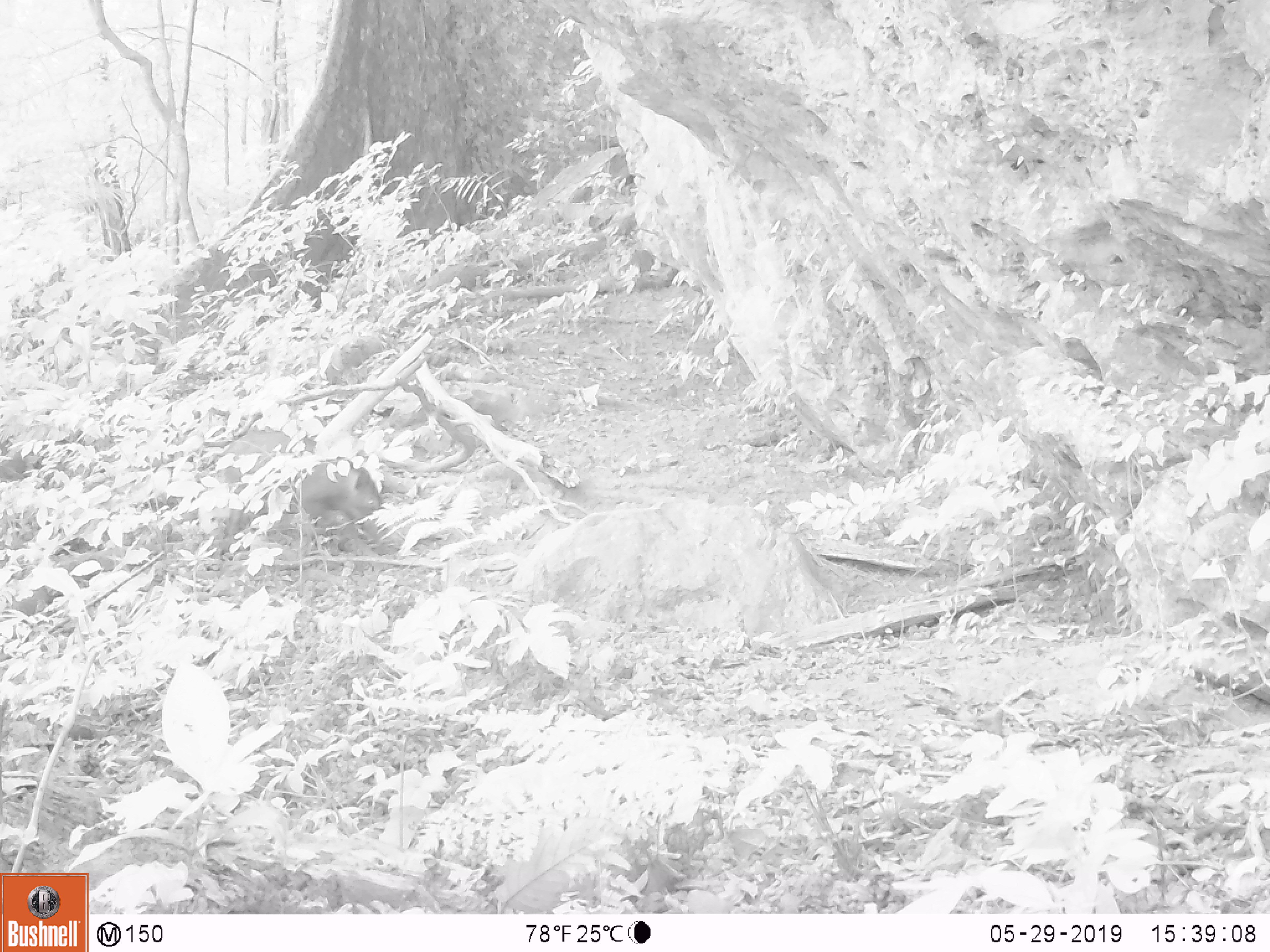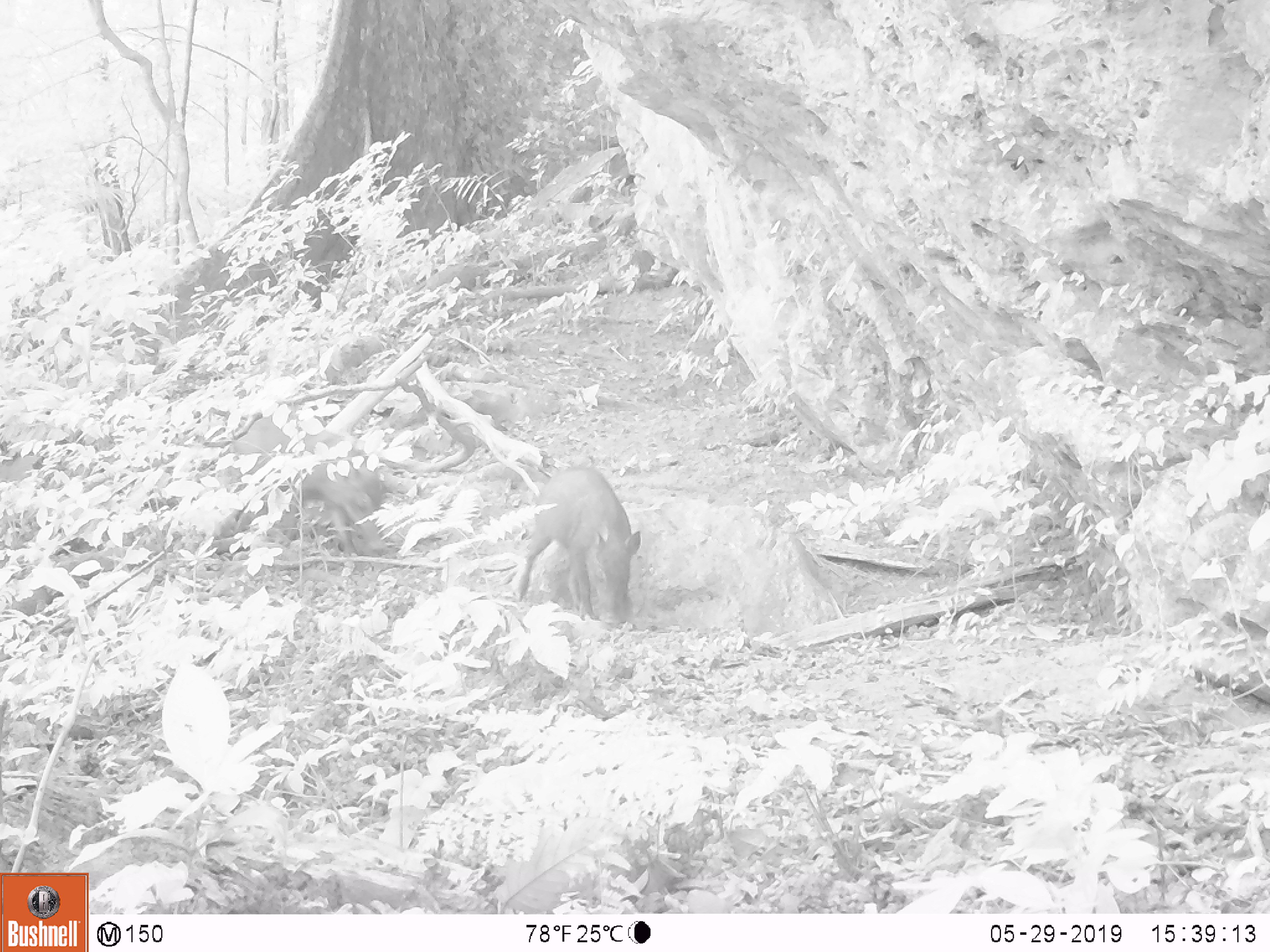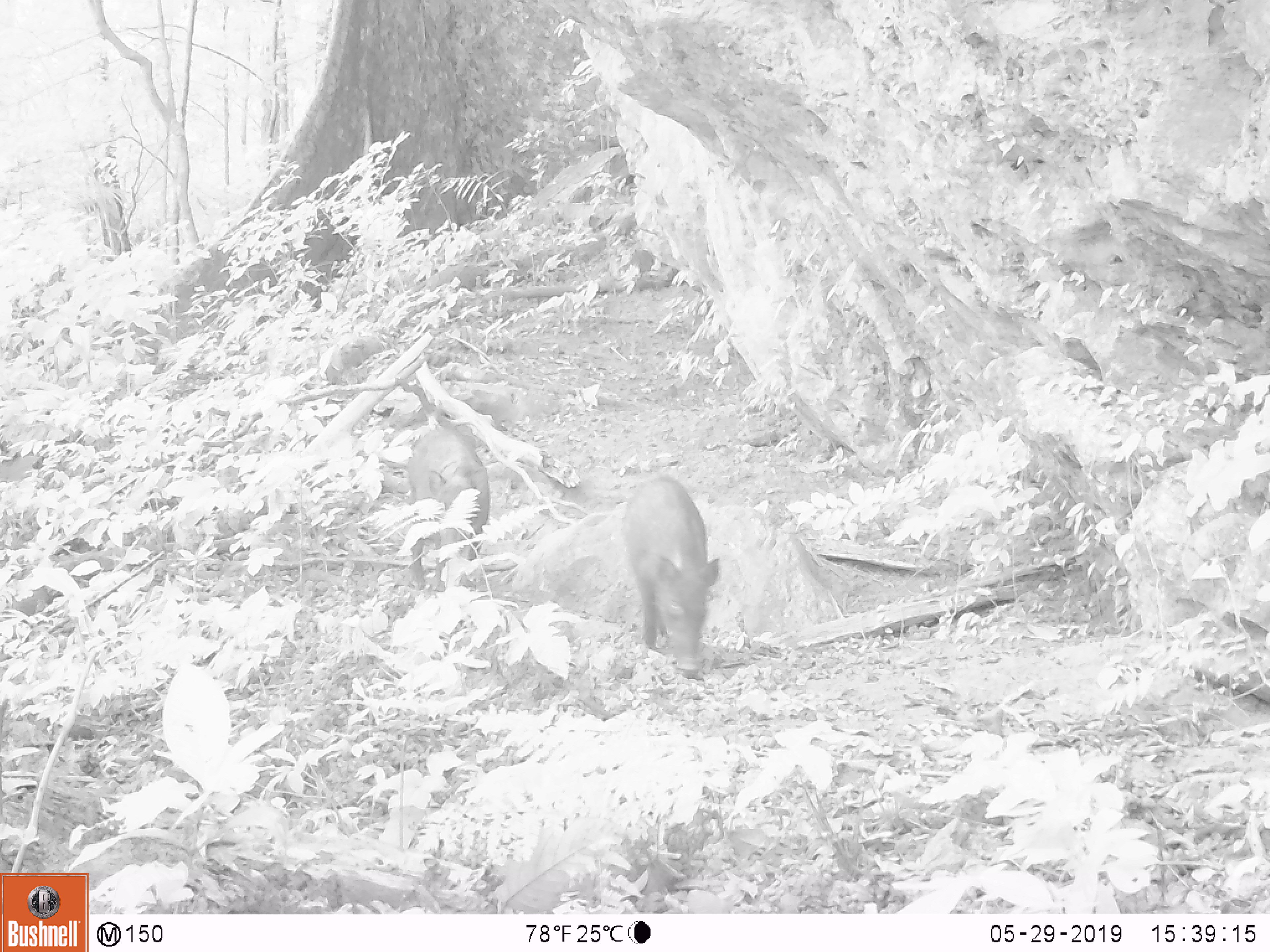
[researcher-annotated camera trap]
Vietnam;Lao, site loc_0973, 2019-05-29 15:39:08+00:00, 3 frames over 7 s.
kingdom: Animalia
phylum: Chordata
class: Mammalia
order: Artiodactyla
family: Suidae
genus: Sus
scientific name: Sus scrofa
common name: eurasian wild pig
Eurasian wild pig (Sus scrofa). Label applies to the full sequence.